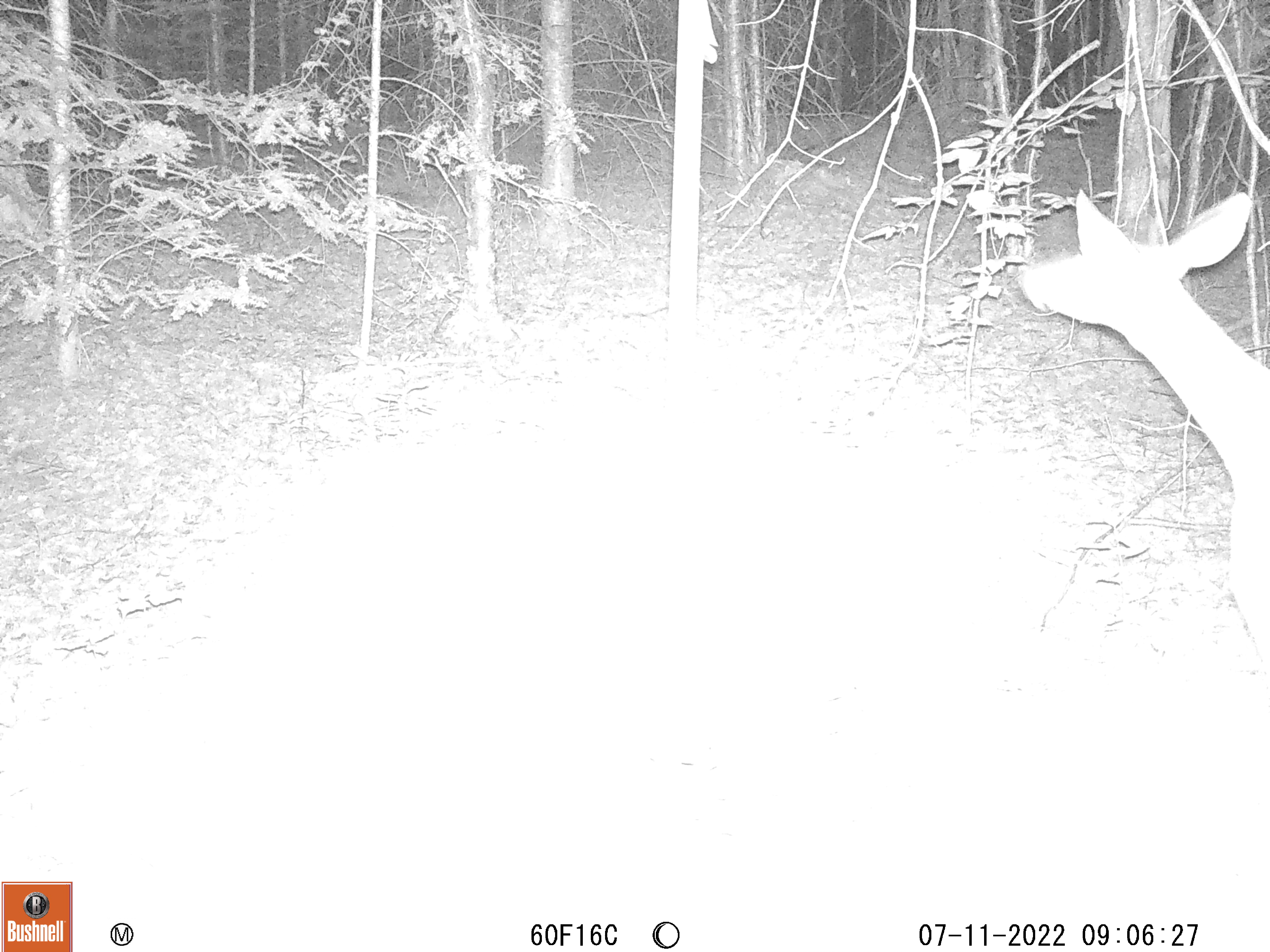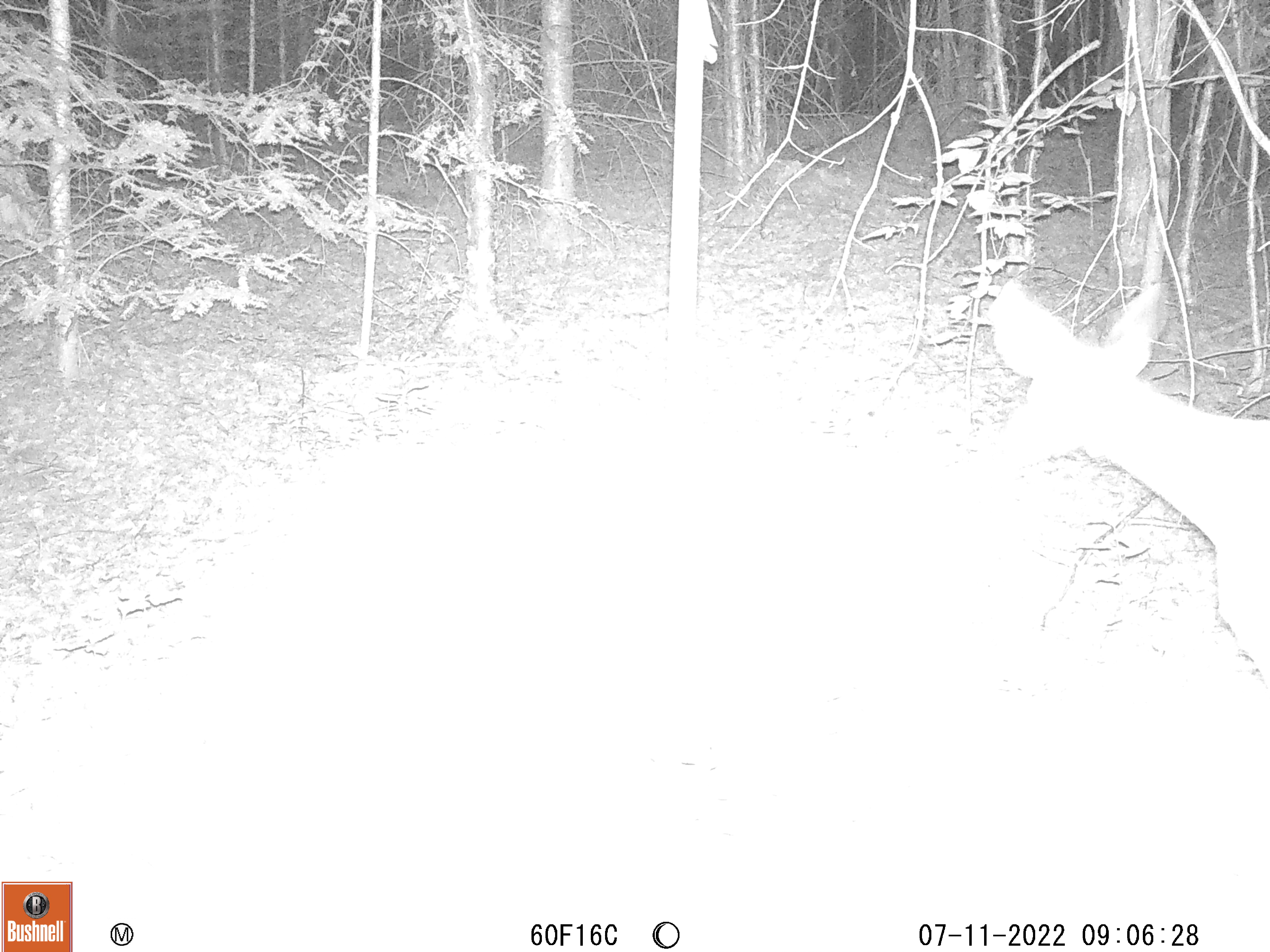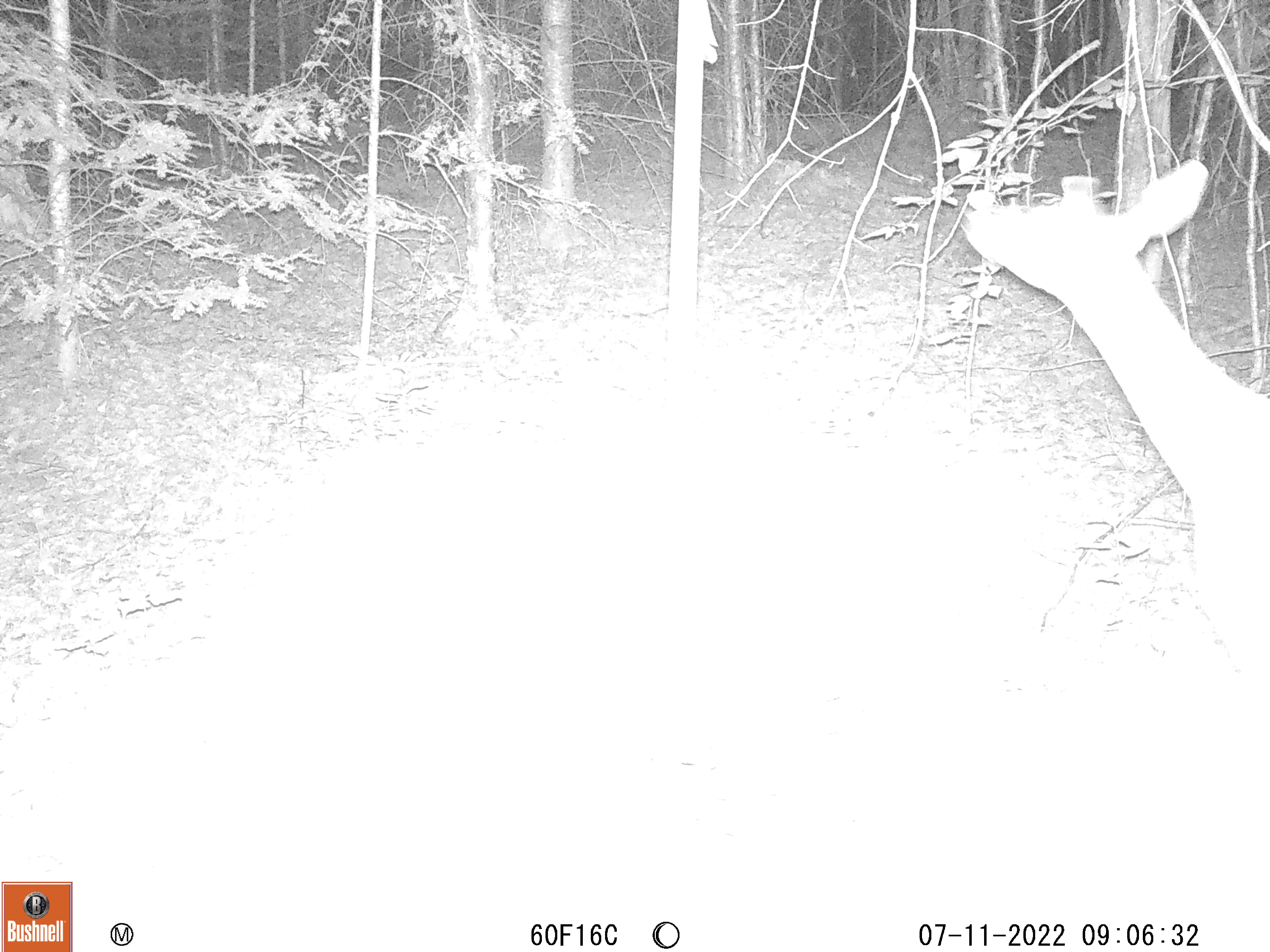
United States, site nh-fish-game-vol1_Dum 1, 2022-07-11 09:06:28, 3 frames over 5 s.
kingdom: Animalia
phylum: Chordata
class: Mammalia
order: Artiodactyla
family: Cervidae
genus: Odocoileus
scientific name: Odocoileus virginianus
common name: white-tailed deer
White-tailed deer (Odocoileus virginianus).